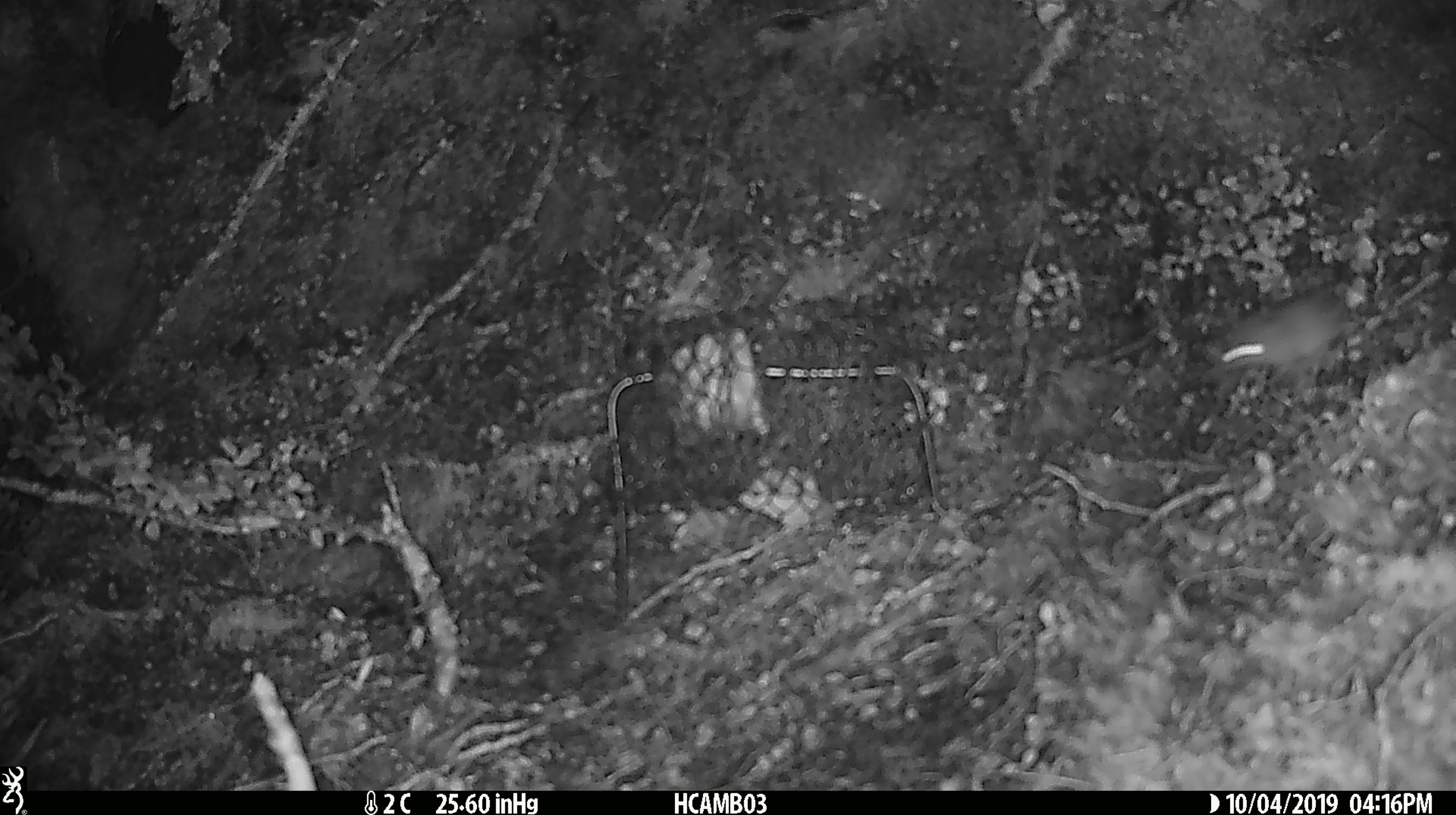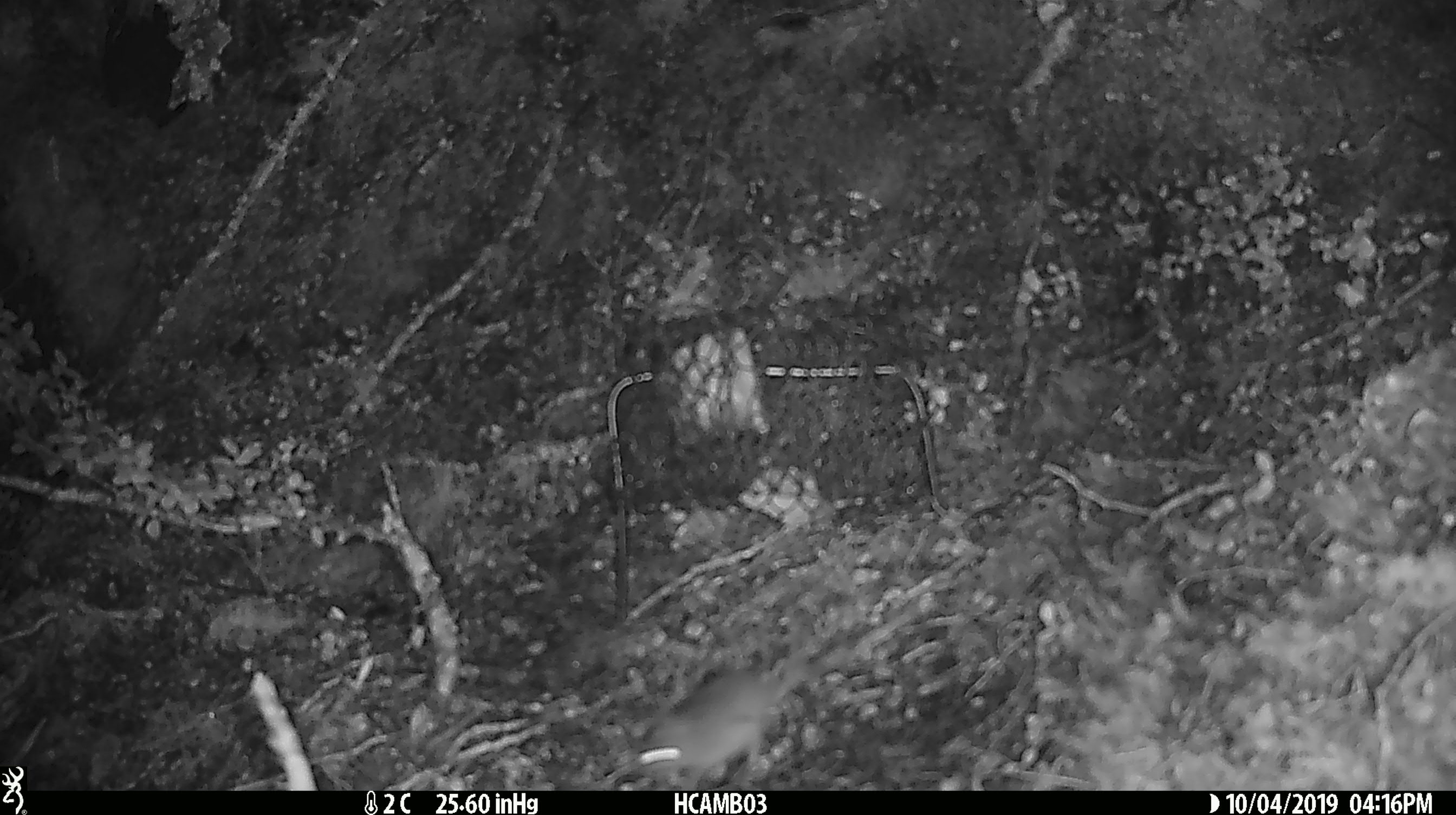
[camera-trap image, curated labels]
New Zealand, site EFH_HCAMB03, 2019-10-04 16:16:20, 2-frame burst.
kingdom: Animalia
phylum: Chordata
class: Mammalia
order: Rodentia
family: Muridae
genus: Mus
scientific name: Mus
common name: mouse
Mouse (Mus).